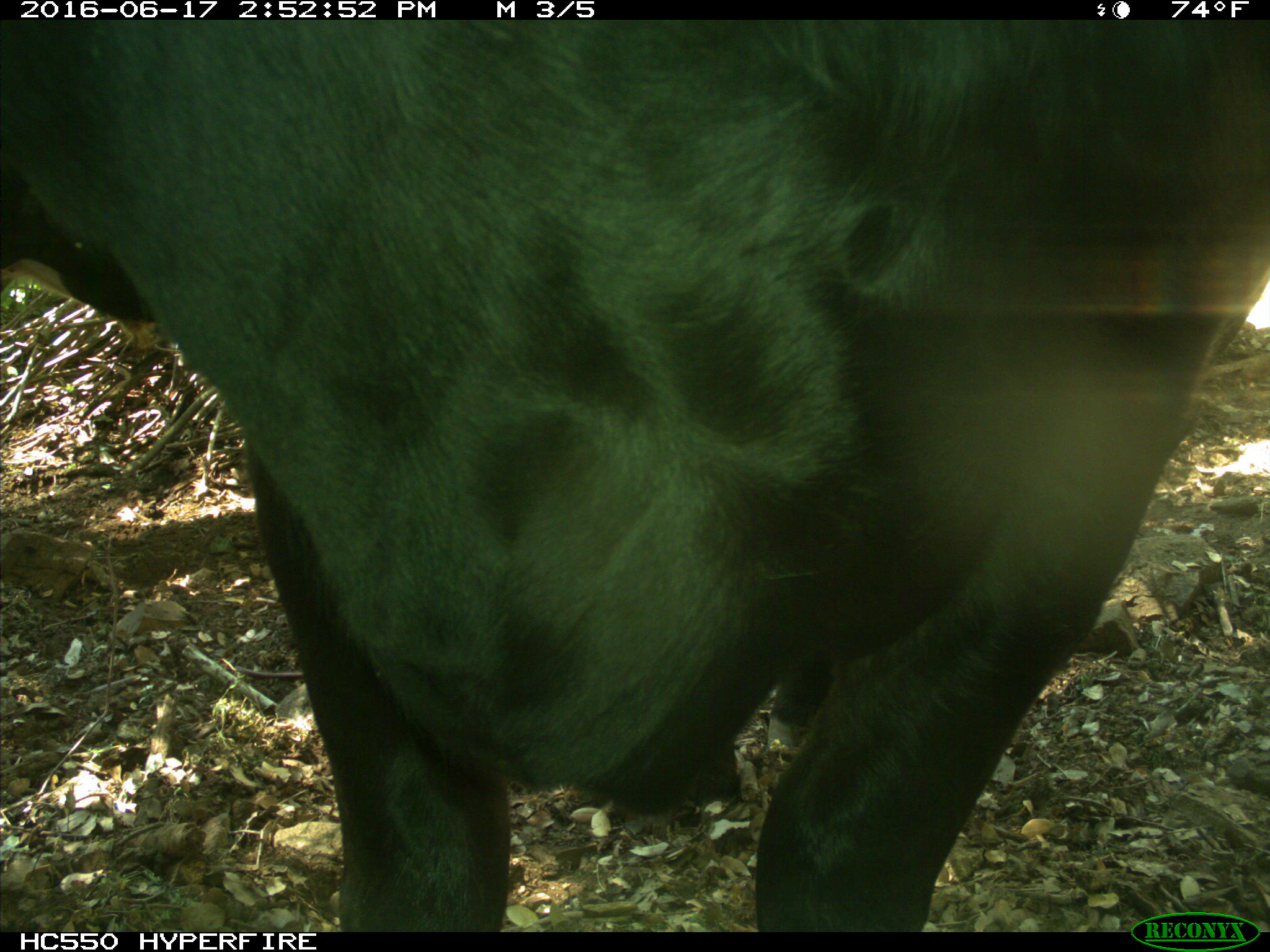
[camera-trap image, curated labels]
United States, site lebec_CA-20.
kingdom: Animalia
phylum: Chordata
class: Mammalia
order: Artiodactyla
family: Bovidae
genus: Bos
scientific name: Bos taurus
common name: domestic cow